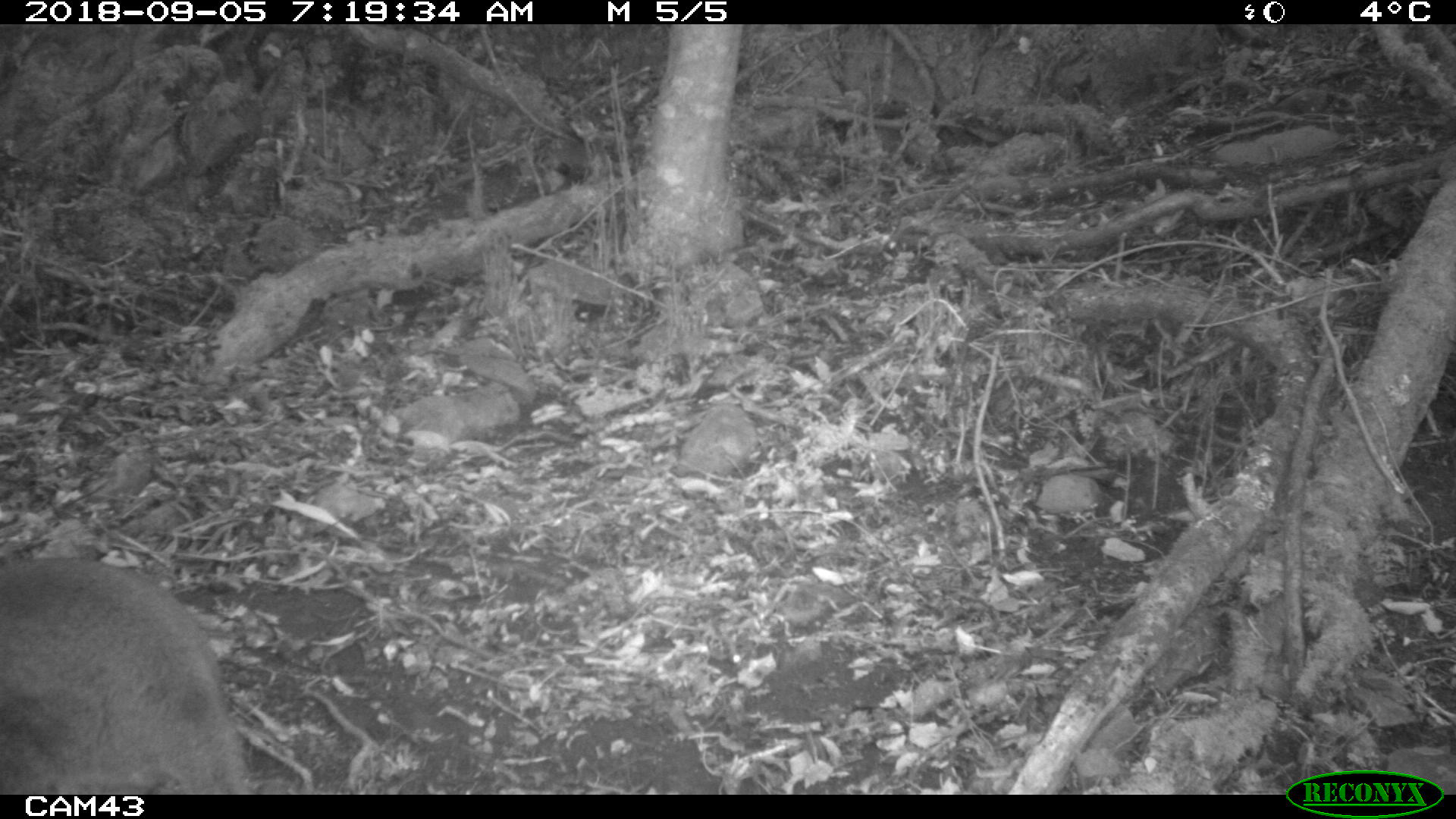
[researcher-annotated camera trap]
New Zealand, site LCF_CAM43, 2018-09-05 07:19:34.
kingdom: Animalia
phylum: Chordata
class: Mammalia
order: Diprotodontia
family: Macropodidae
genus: Notamacropus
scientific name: Notamacropus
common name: wallaby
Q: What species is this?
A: Wallaby (Notamacropus).